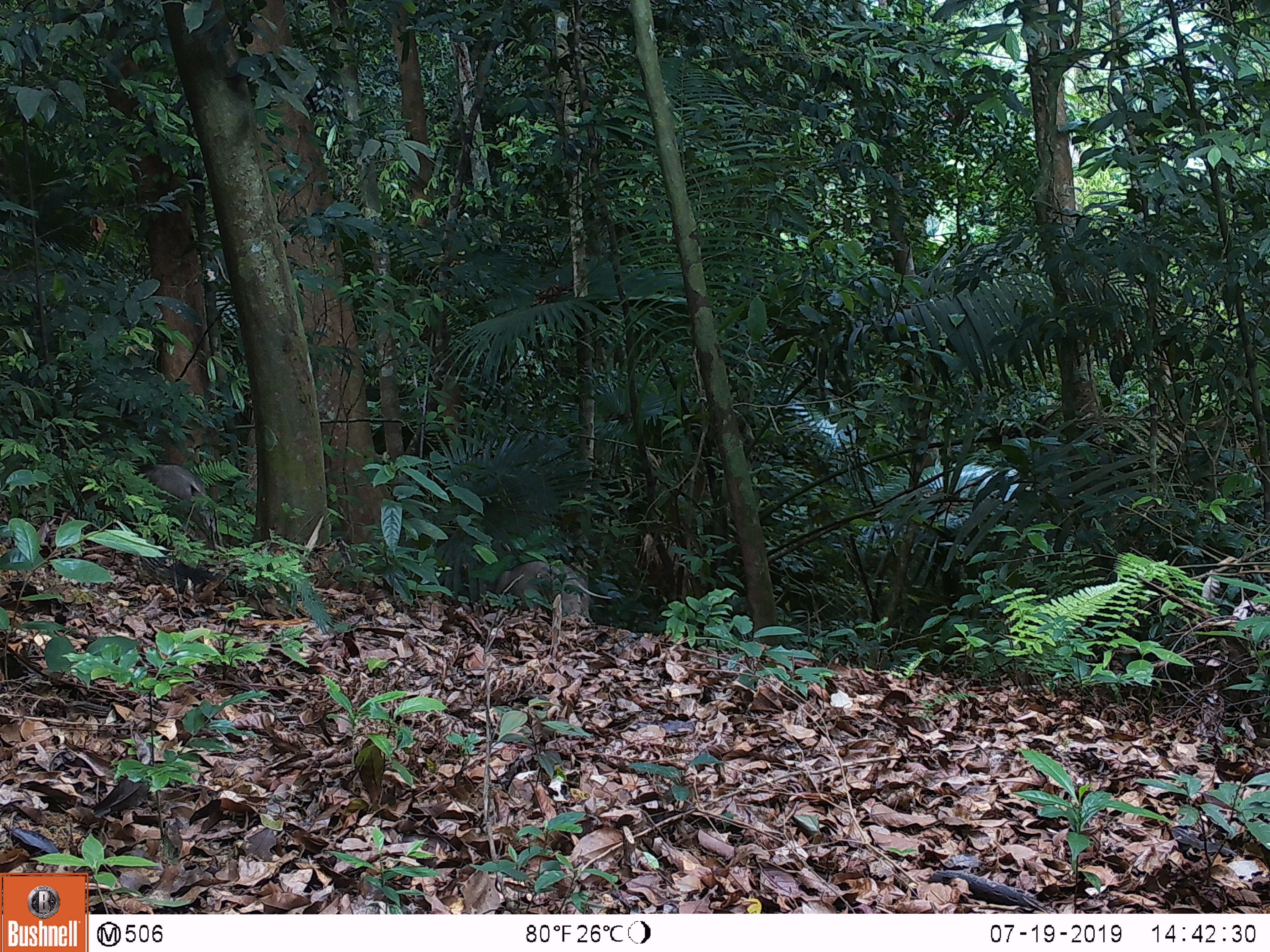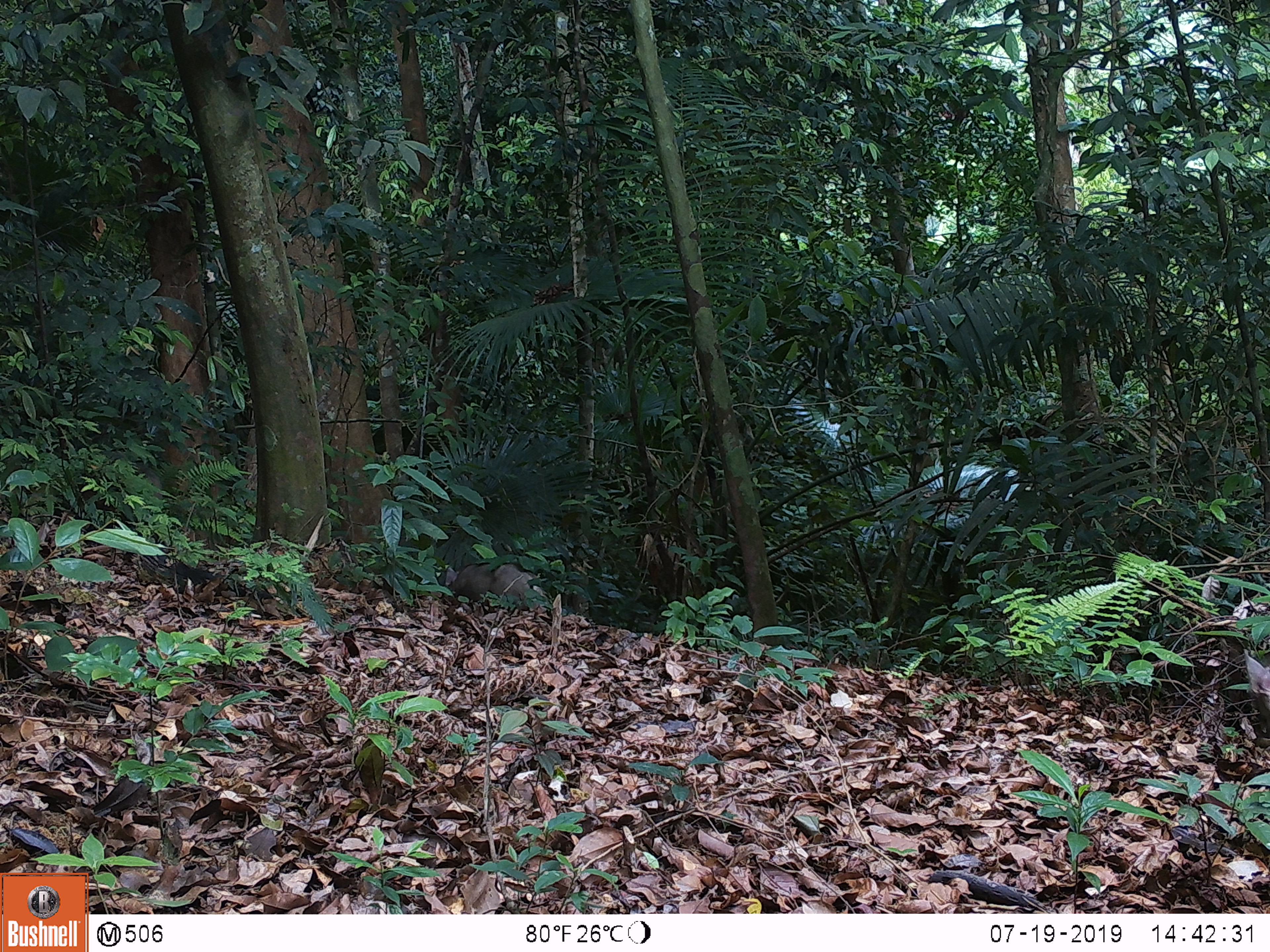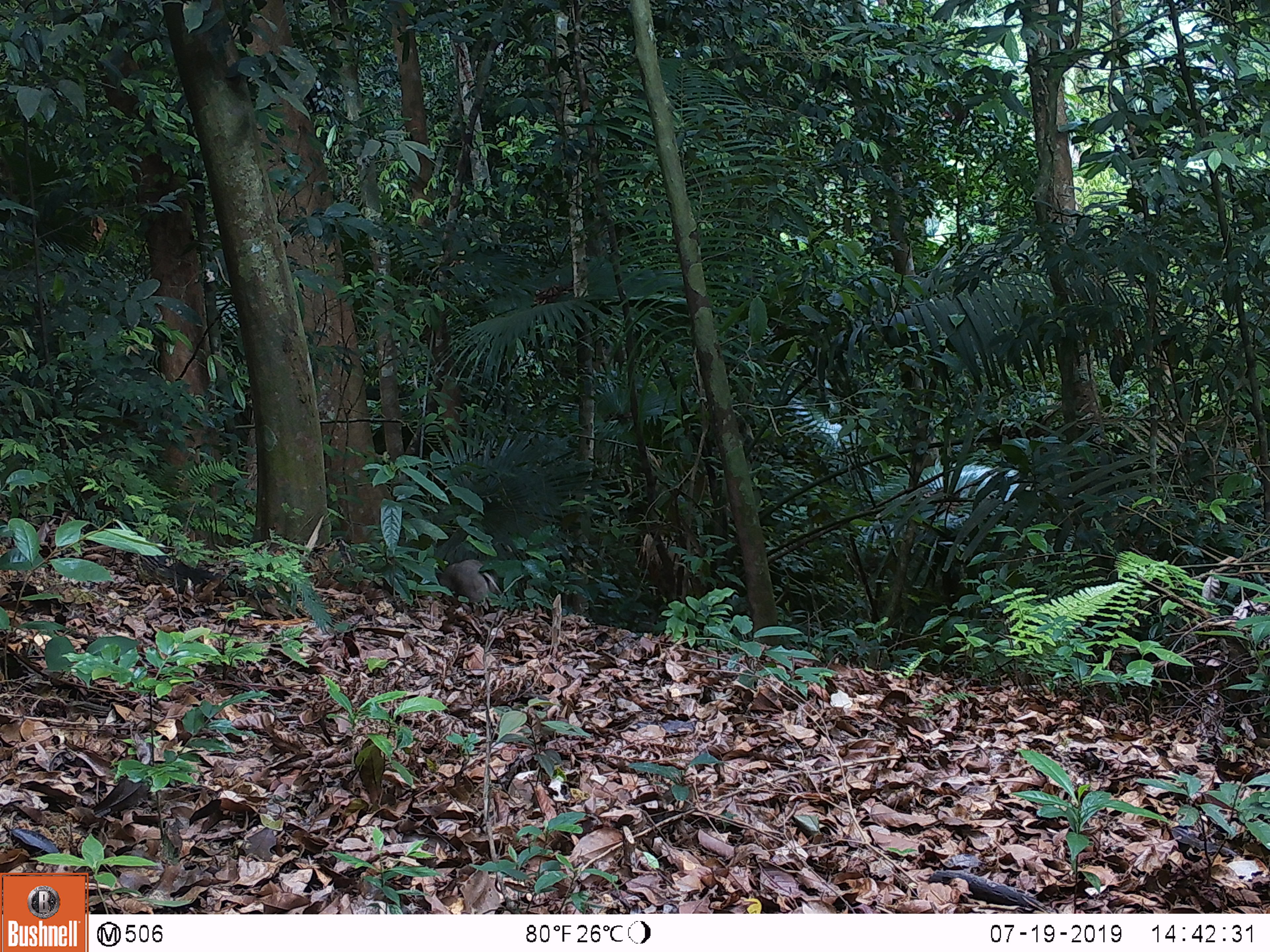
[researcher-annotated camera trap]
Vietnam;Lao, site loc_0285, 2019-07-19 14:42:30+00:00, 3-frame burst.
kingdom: Animalia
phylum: Chordata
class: Mammalia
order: Artiodactyla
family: Suidae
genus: Sus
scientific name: Sus scrofa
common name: eurasian wild pig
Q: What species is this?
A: Eurasian wild pig (Sus scrofa).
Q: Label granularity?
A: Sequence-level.